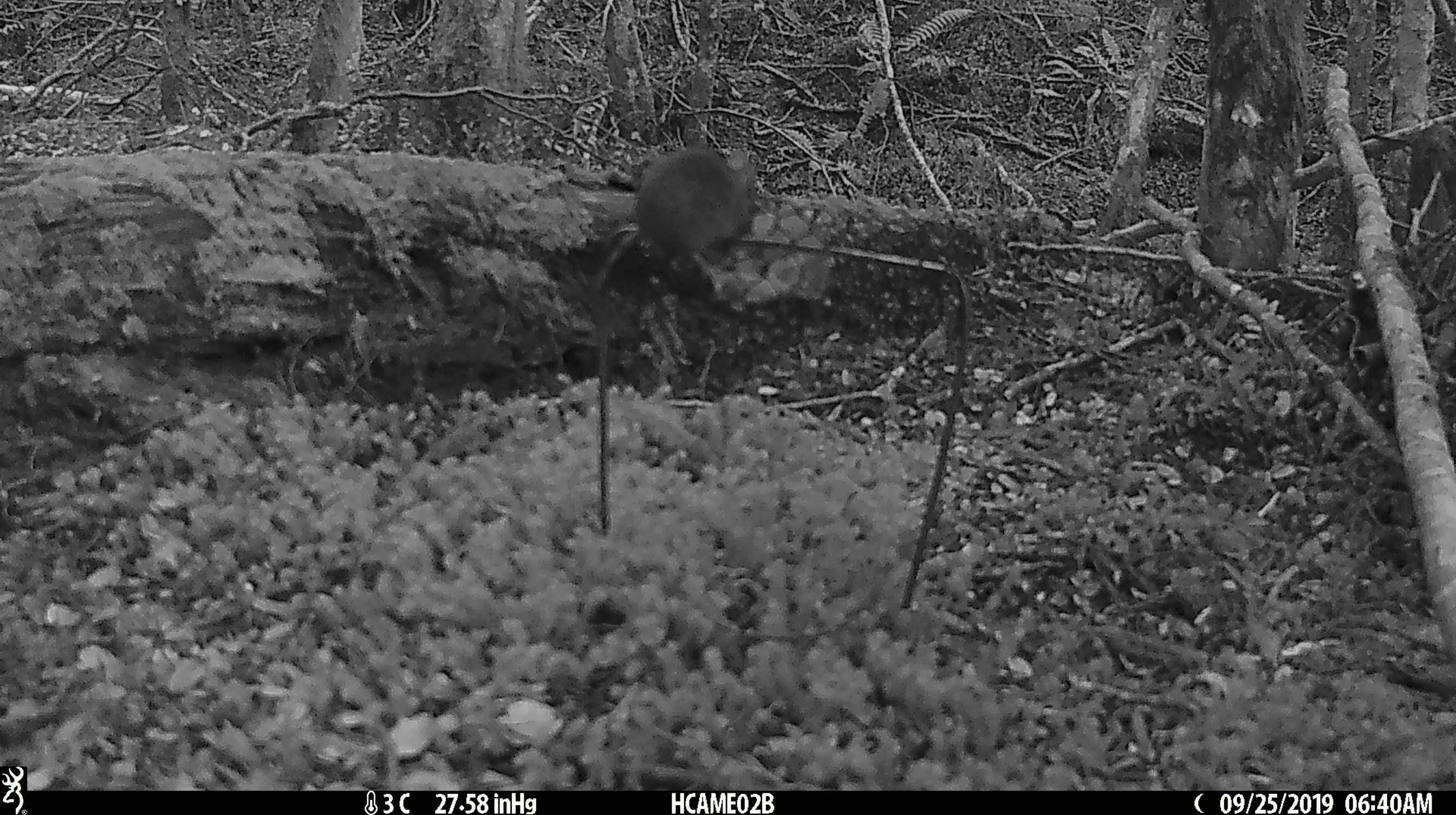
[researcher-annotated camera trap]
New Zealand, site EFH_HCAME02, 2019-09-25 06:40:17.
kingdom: Animalia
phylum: Chordata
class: Mammalia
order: Rodentia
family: Muridae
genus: Mus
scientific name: Mus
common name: mouse